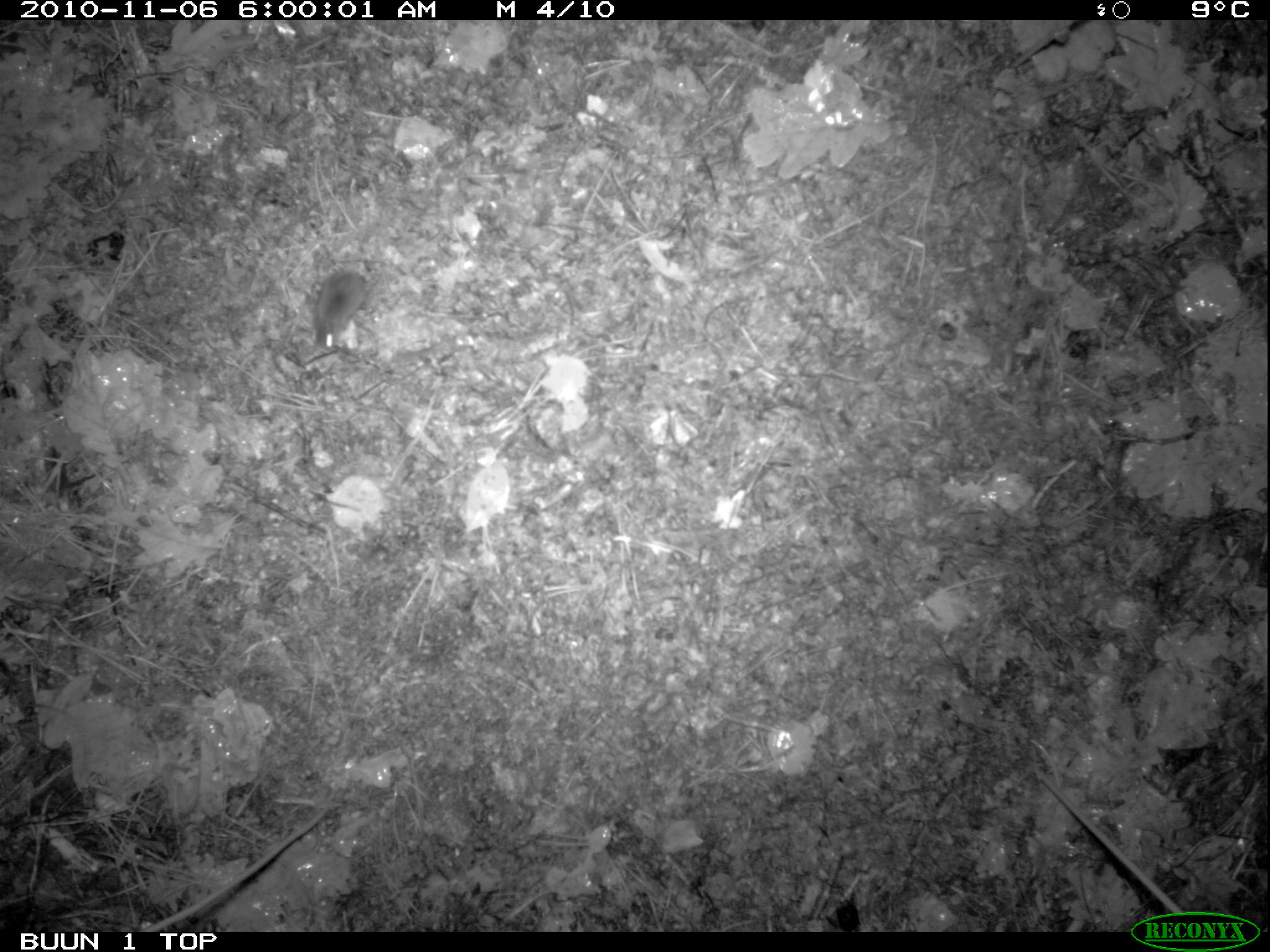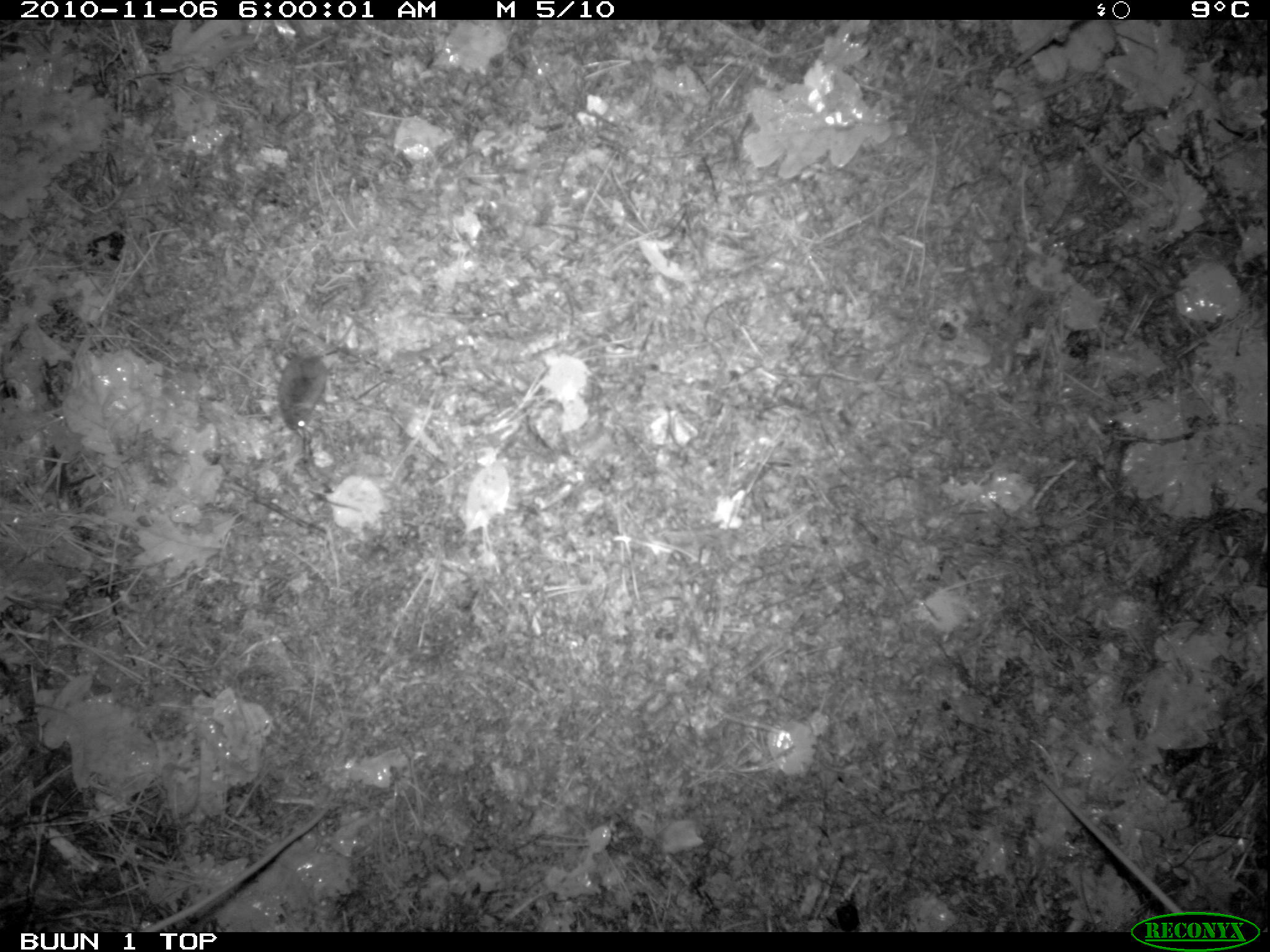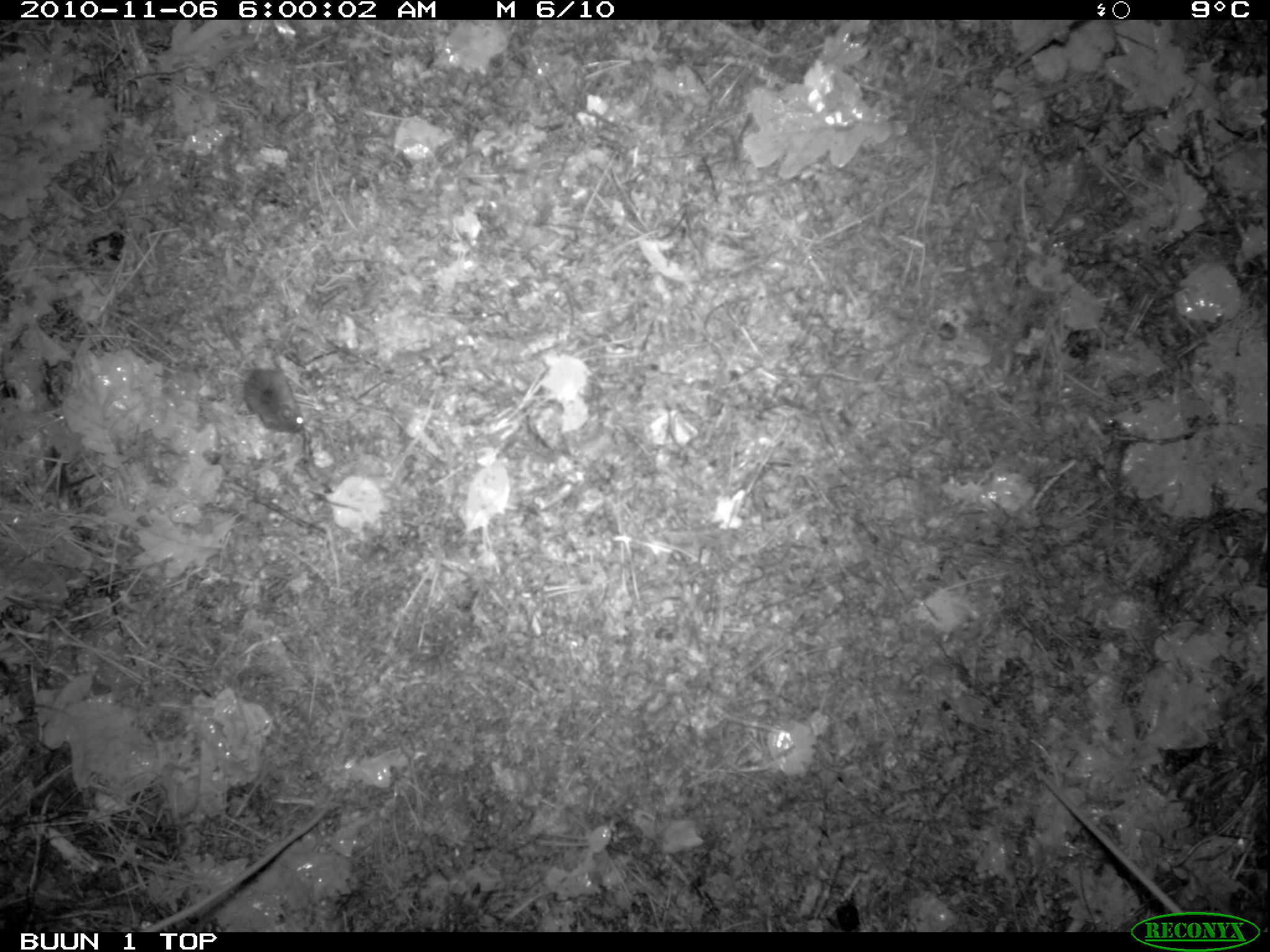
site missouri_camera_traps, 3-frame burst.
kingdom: Animalia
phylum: Chordata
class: Mammalia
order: Rodentia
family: Muridae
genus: Apodemus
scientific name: Apodemus sylvaticus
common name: wood mouse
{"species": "wood mouse (Apodemus sylvaticus)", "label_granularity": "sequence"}